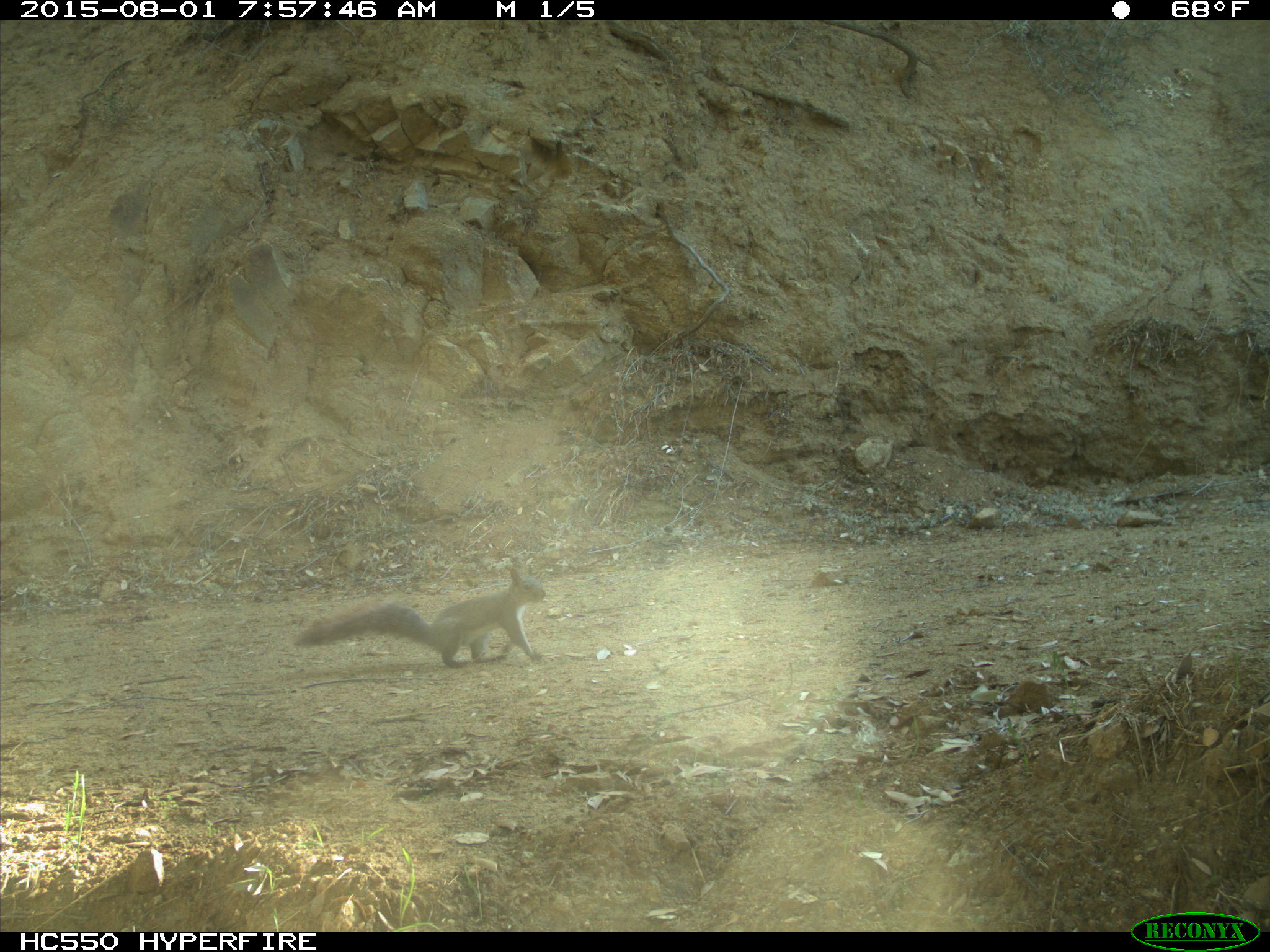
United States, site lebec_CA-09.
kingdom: Animalia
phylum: Chordata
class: Mammalia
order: Rodentia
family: Sciuridae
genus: Sciurus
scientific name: Sciurus carolinensis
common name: eastern gray squirrel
Sciurus carolinensis (eastern gray squirrel).